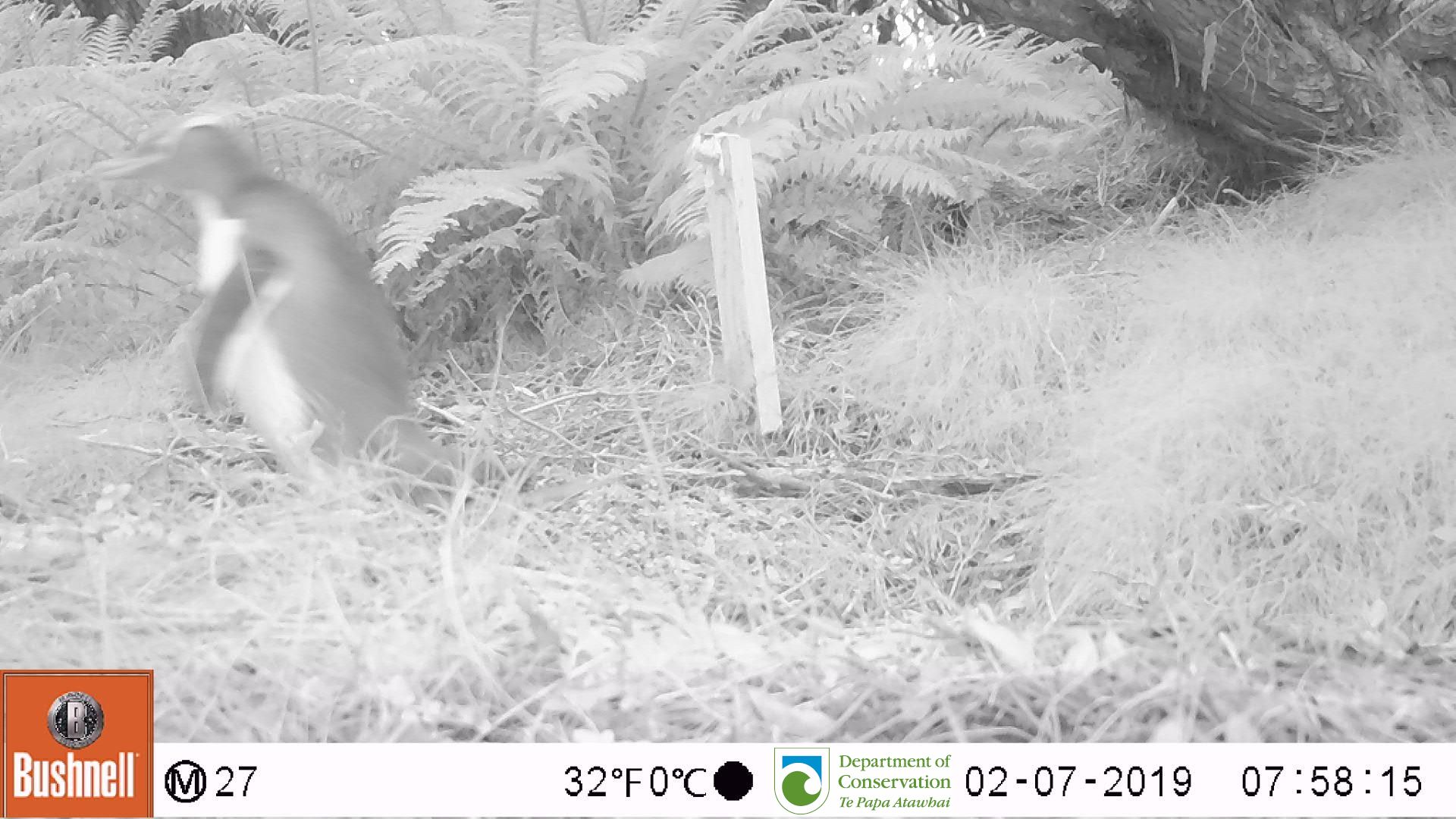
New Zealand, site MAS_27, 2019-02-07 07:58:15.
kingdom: Animalia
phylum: Chordata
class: Aves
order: Sphenisciformes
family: Spheniscidae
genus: Megadyptes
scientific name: Megadyptes antipodes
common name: yellow-eyed penguin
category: yellow eyed penguin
Yellow eyed penguin (yellow-eyed penguin) (Megadyptes antipodes).